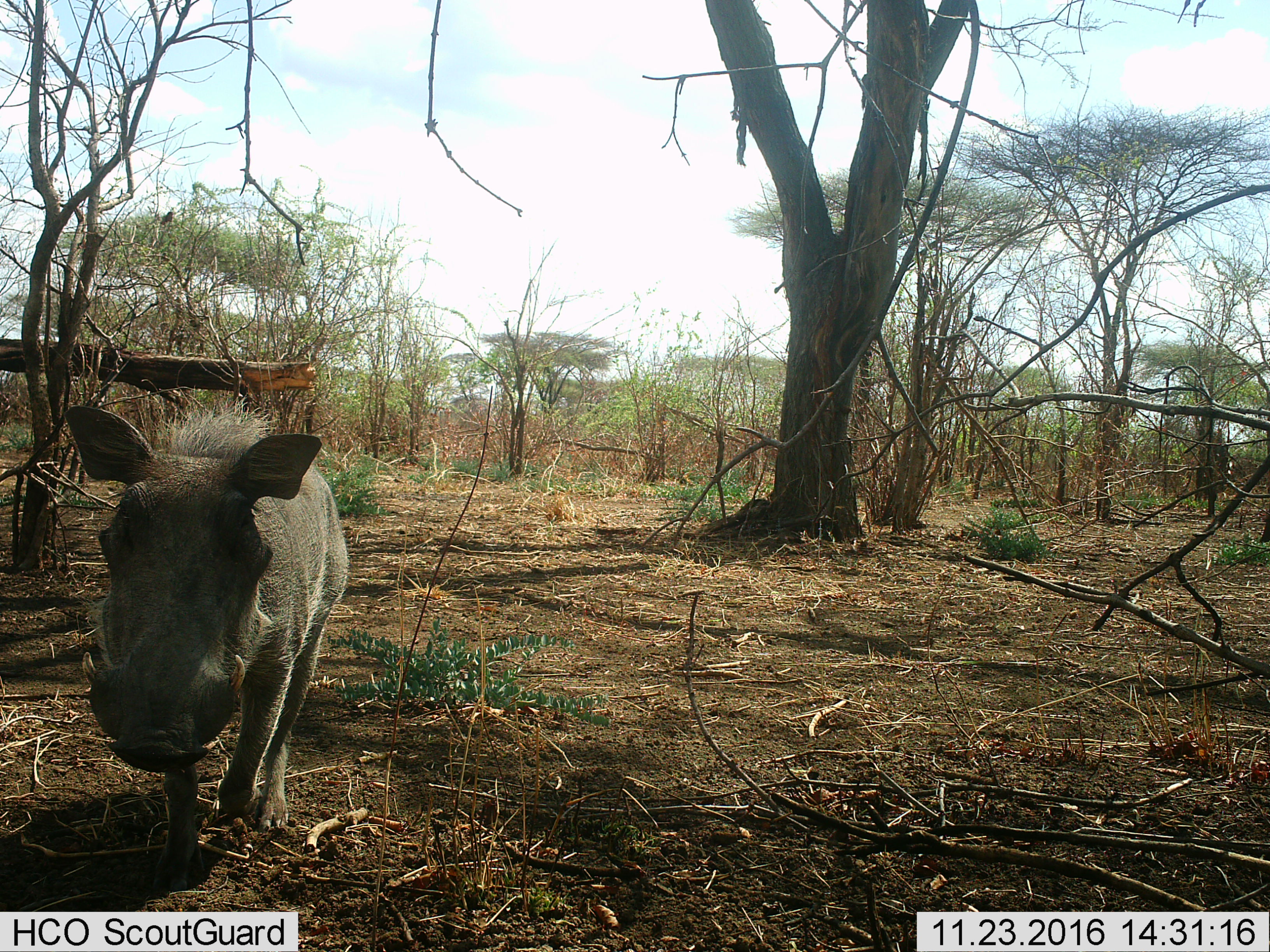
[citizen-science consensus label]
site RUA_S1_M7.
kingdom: Animalia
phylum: Chordata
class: Mammalia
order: Artiodactyla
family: Suidae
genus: Phacochoerus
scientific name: Phacochoerus africanus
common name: warthog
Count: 1.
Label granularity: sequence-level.